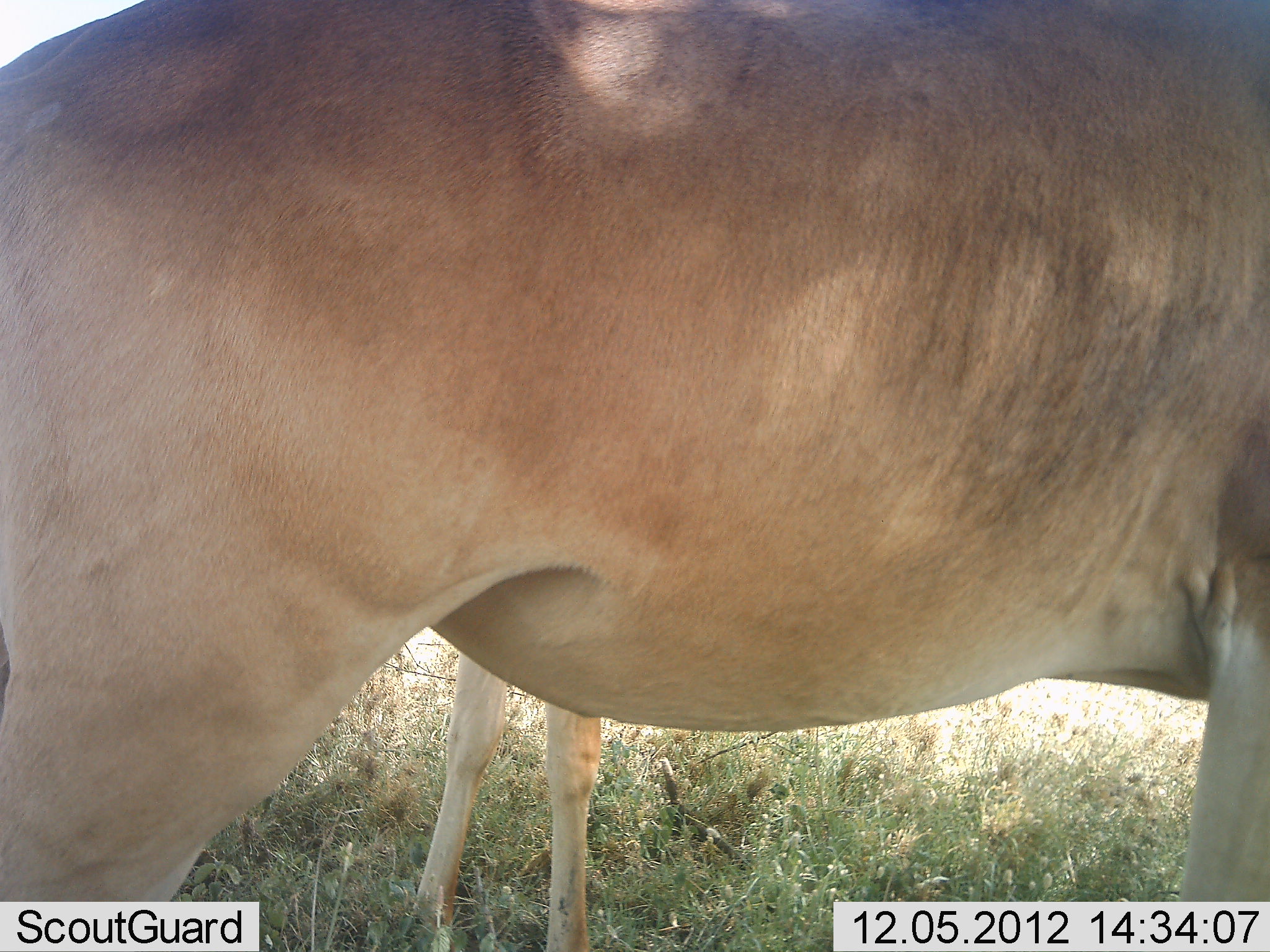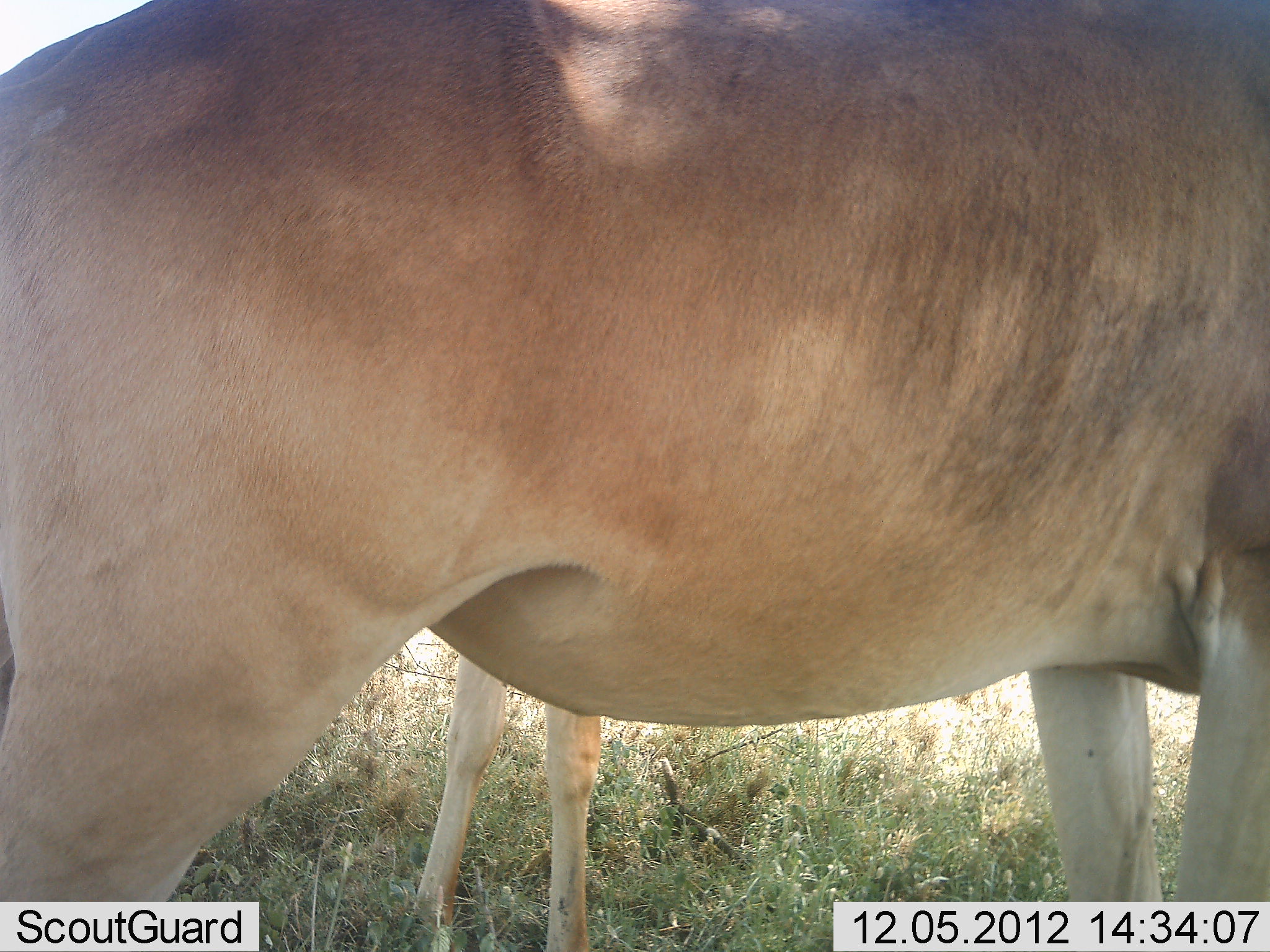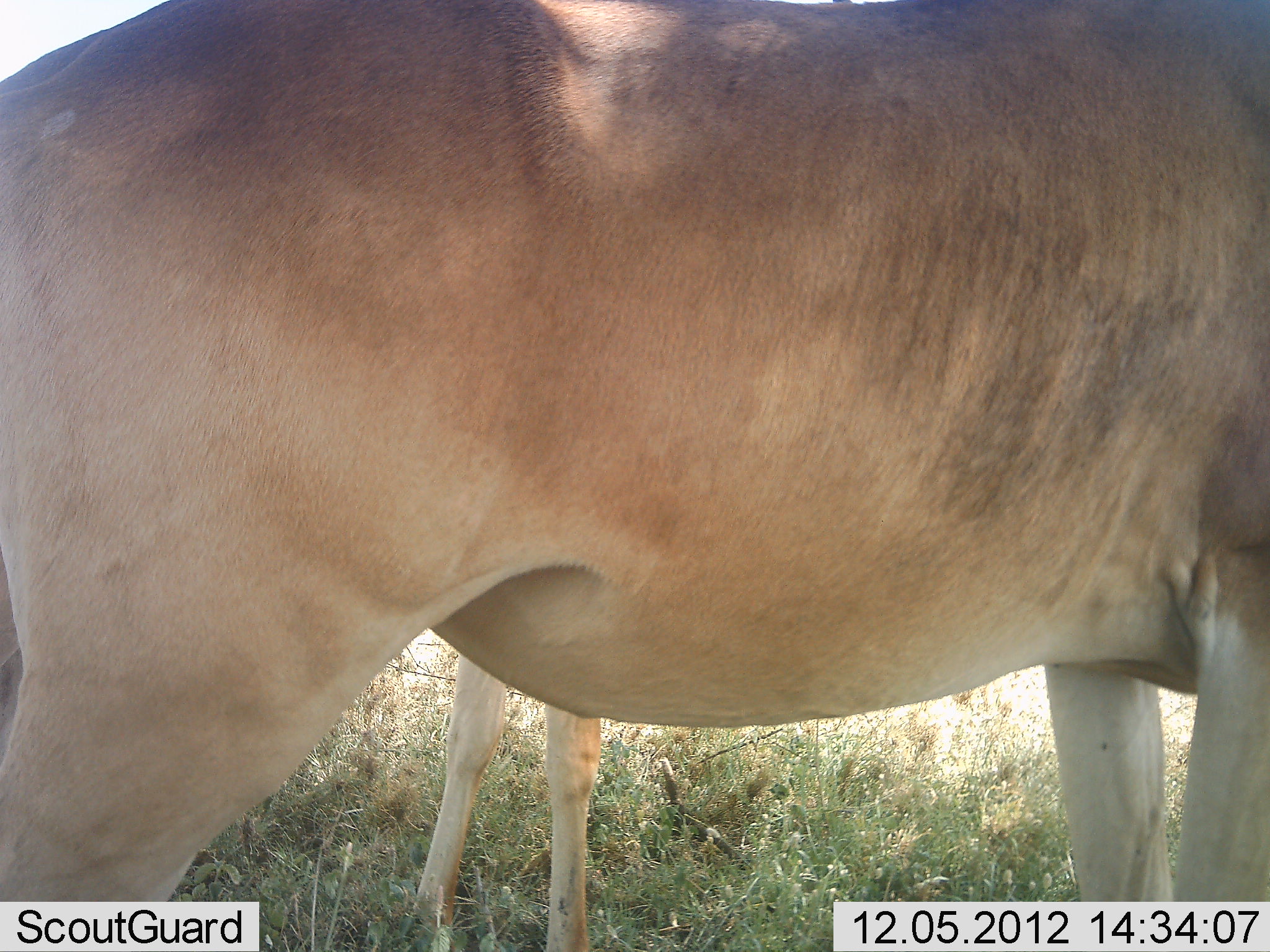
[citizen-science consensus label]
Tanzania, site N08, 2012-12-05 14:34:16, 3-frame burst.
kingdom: Animalia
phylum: Chordata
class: Mammalia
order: Artiodactyla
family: Bovidae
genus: Alcelaphus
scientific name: Alcelaphus buselaphus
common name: hartebeest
Hartebeest (Alcelaphus buselaphus), count 2. Behavior (volunteer vote fractions): standing 100%, resting 0%, moving 0%, interacting 0%. Young present (vote fraction): 30%. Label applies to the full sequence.